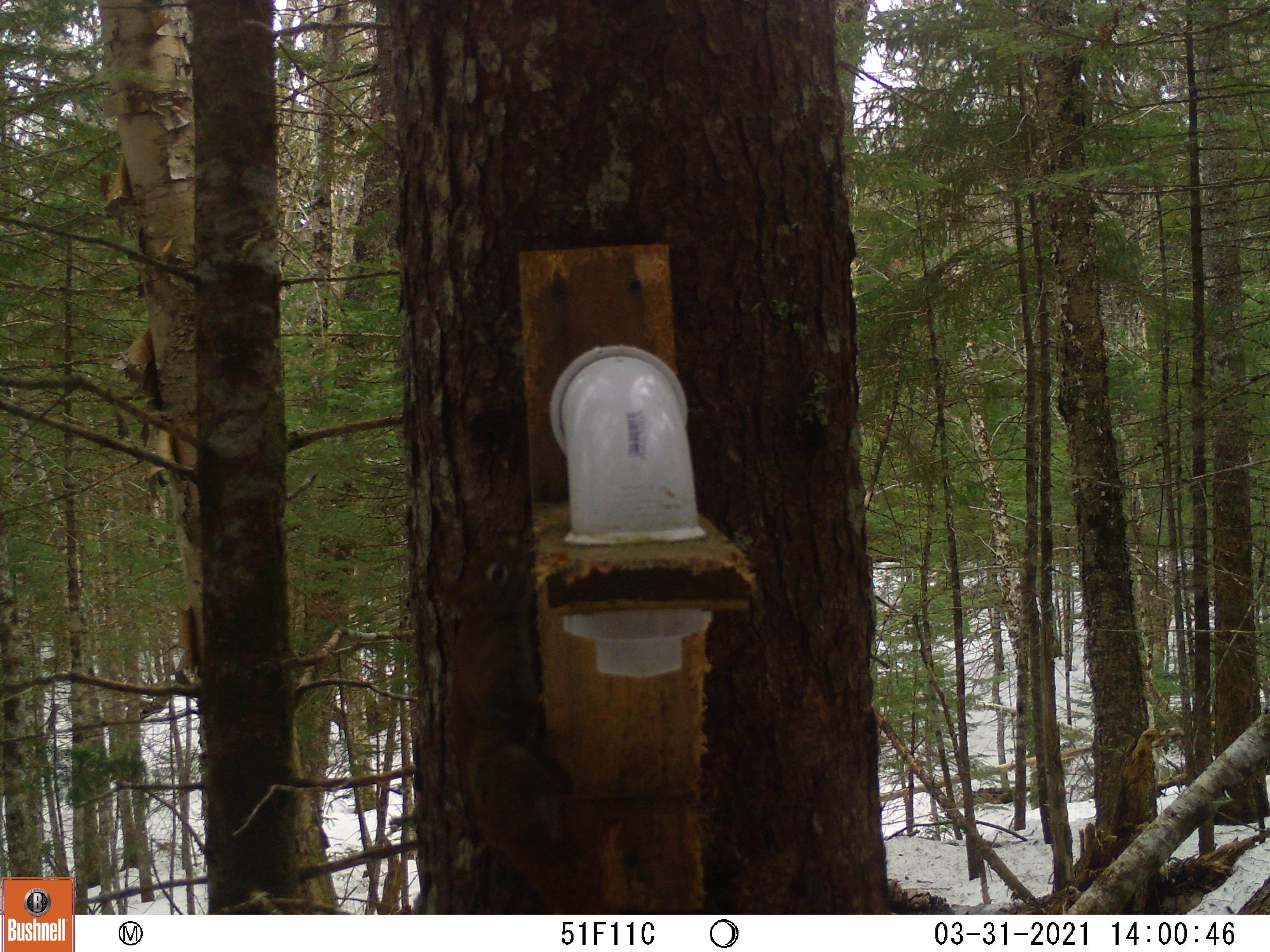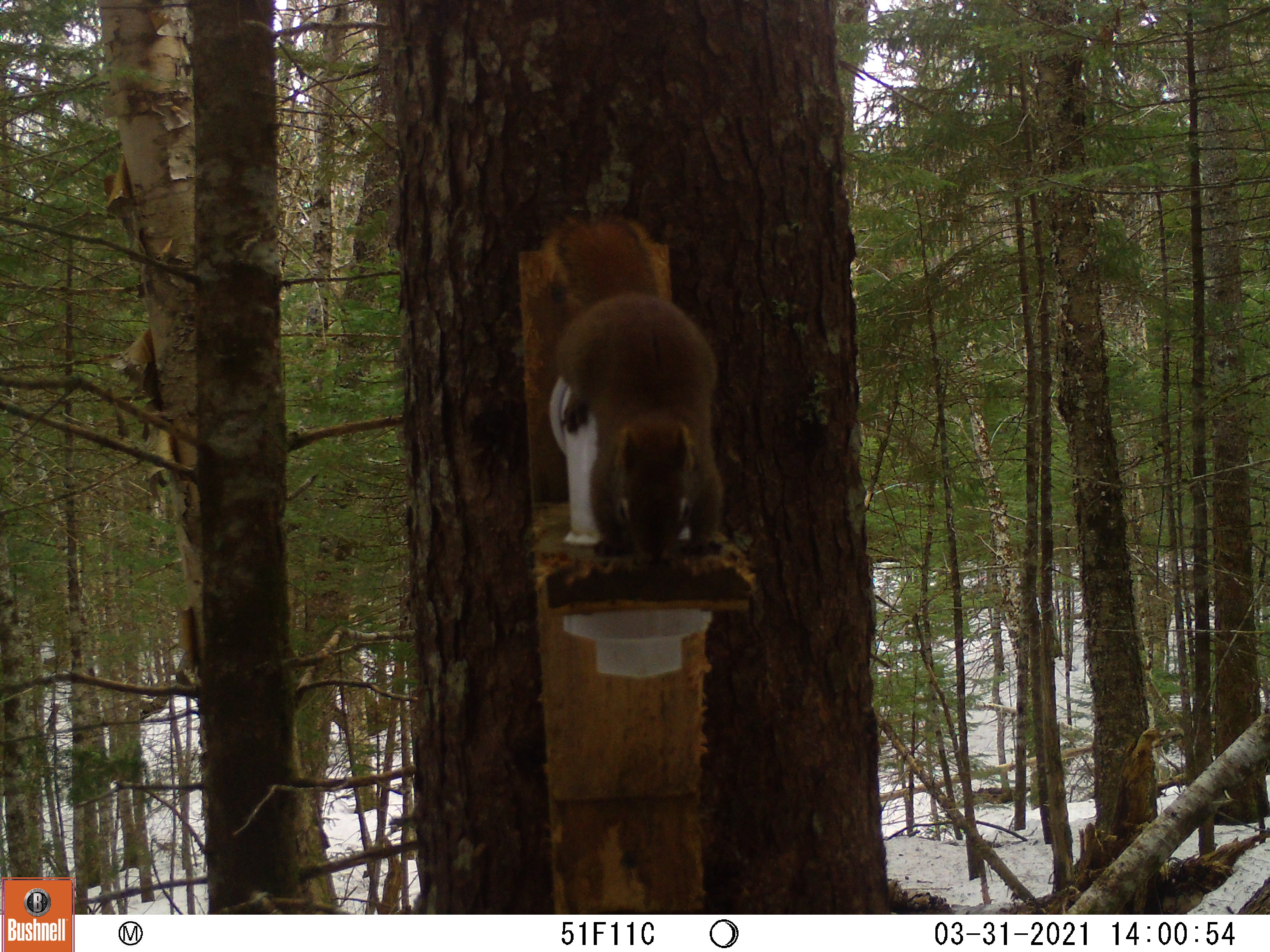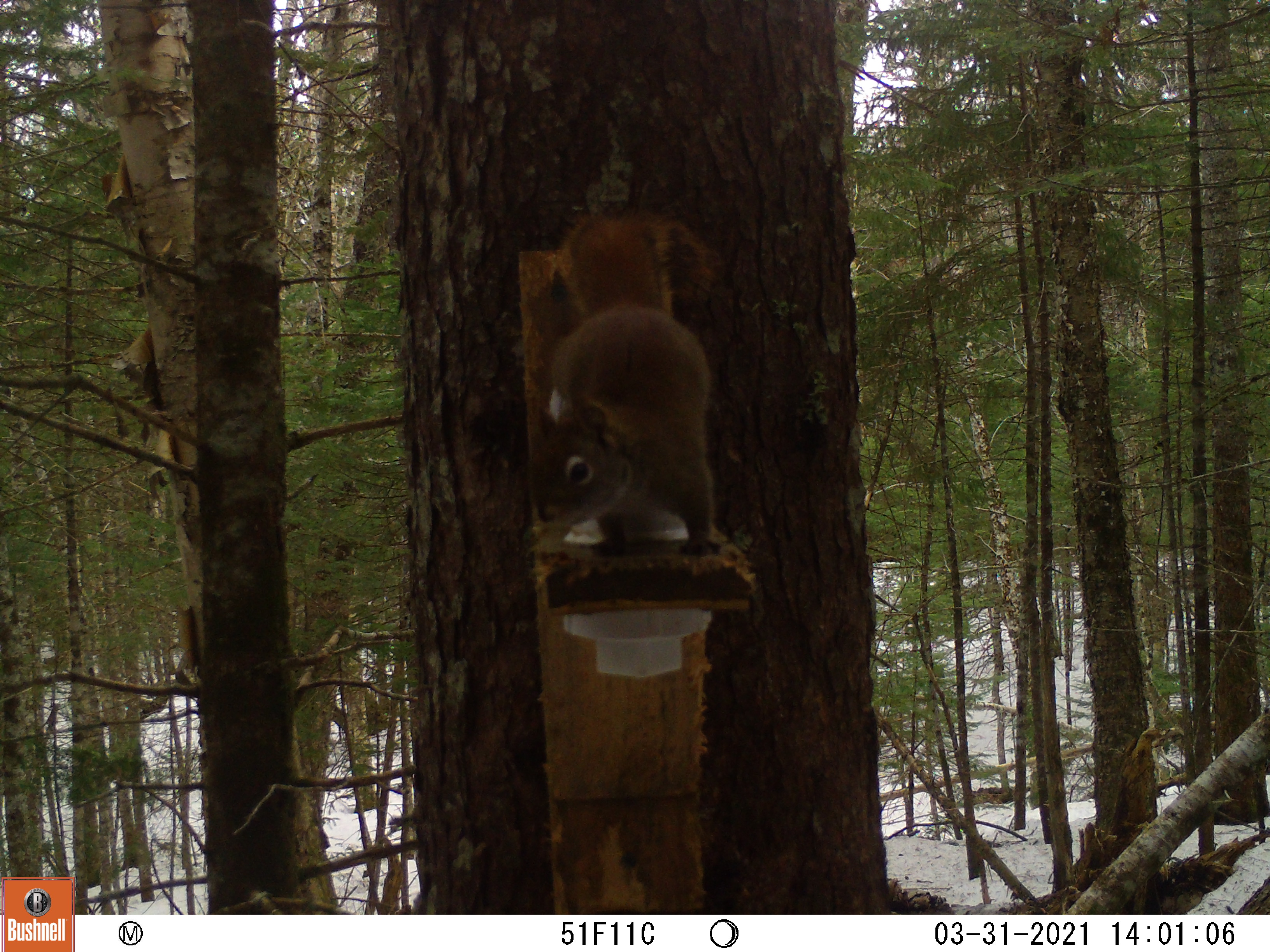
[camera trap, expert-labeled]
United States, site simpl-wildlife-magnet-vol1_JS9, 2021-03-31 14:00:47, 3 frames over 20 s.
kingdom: Animalia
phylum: Chordata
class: Mammalia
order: Rodentia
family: Sciuridae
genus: Tamiasciurus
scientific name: Tamiasciurus hudsonicus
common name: red squirrel